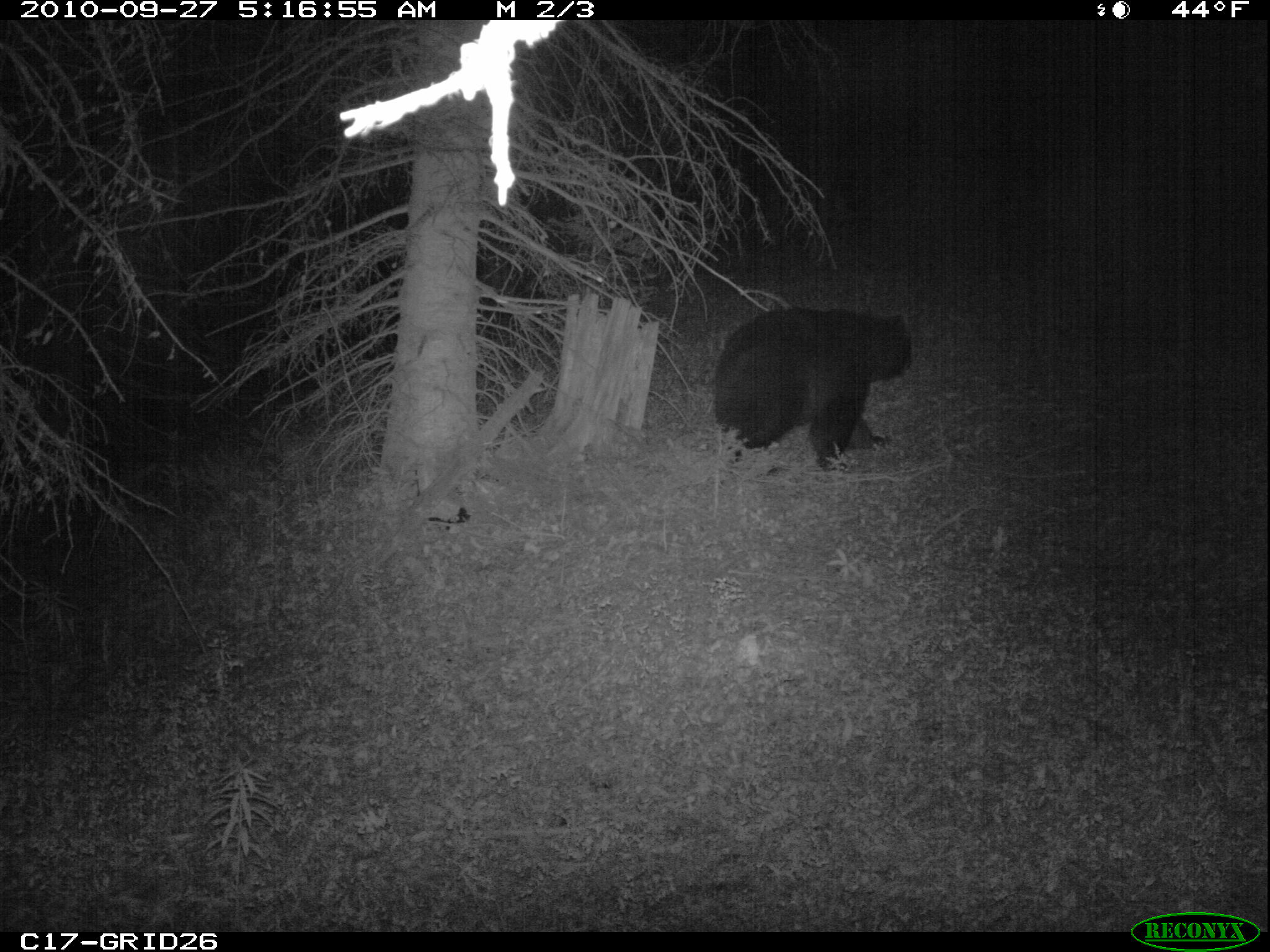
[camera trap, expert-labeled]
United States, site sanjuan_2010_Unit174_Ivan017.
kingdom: Animalia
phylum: Chordata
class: Mammalia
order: Carnivora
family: Ursidae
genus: Ursus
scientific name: Ursus americanus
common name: american black bear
Ursus americanus (american black bear).